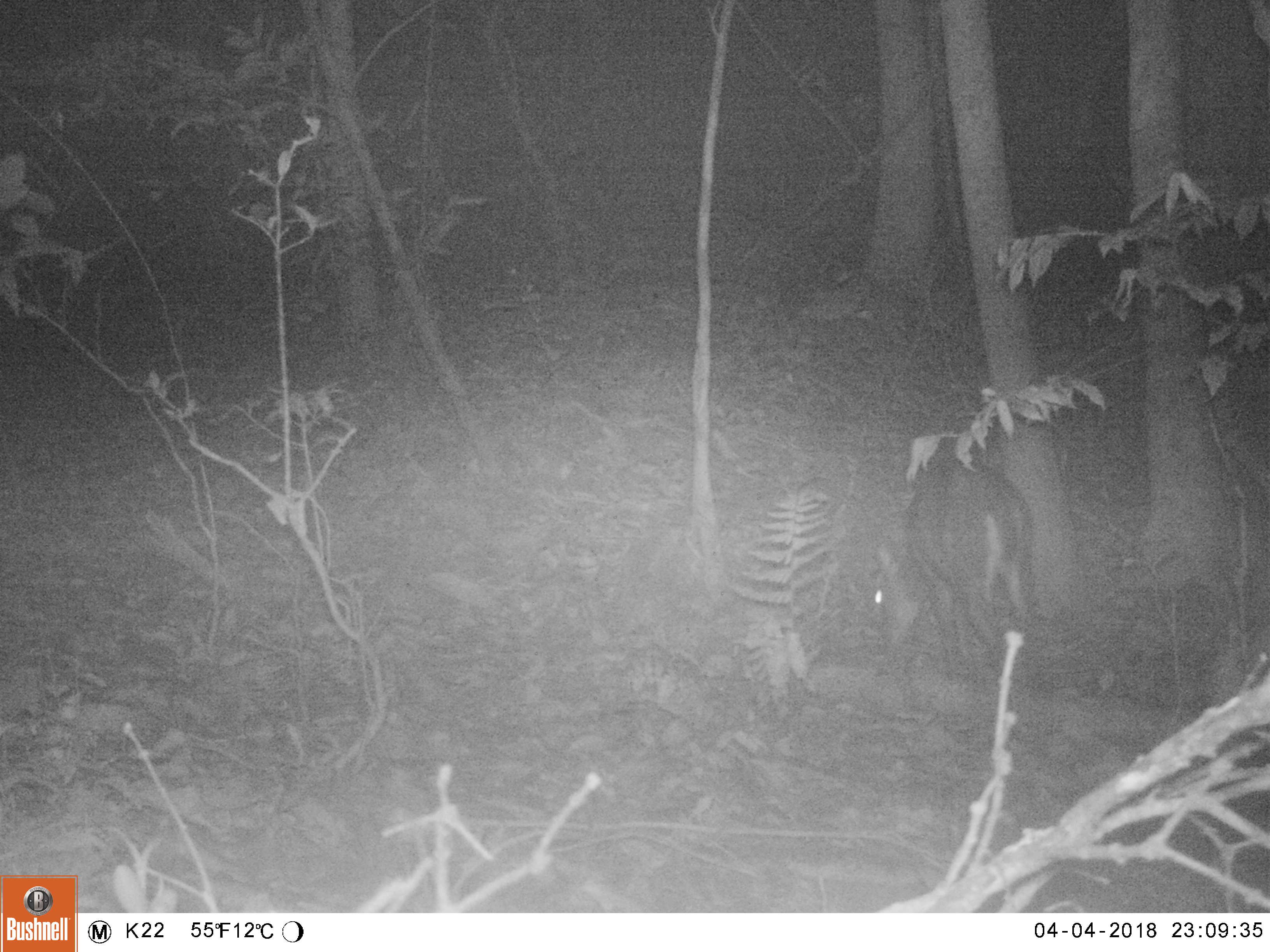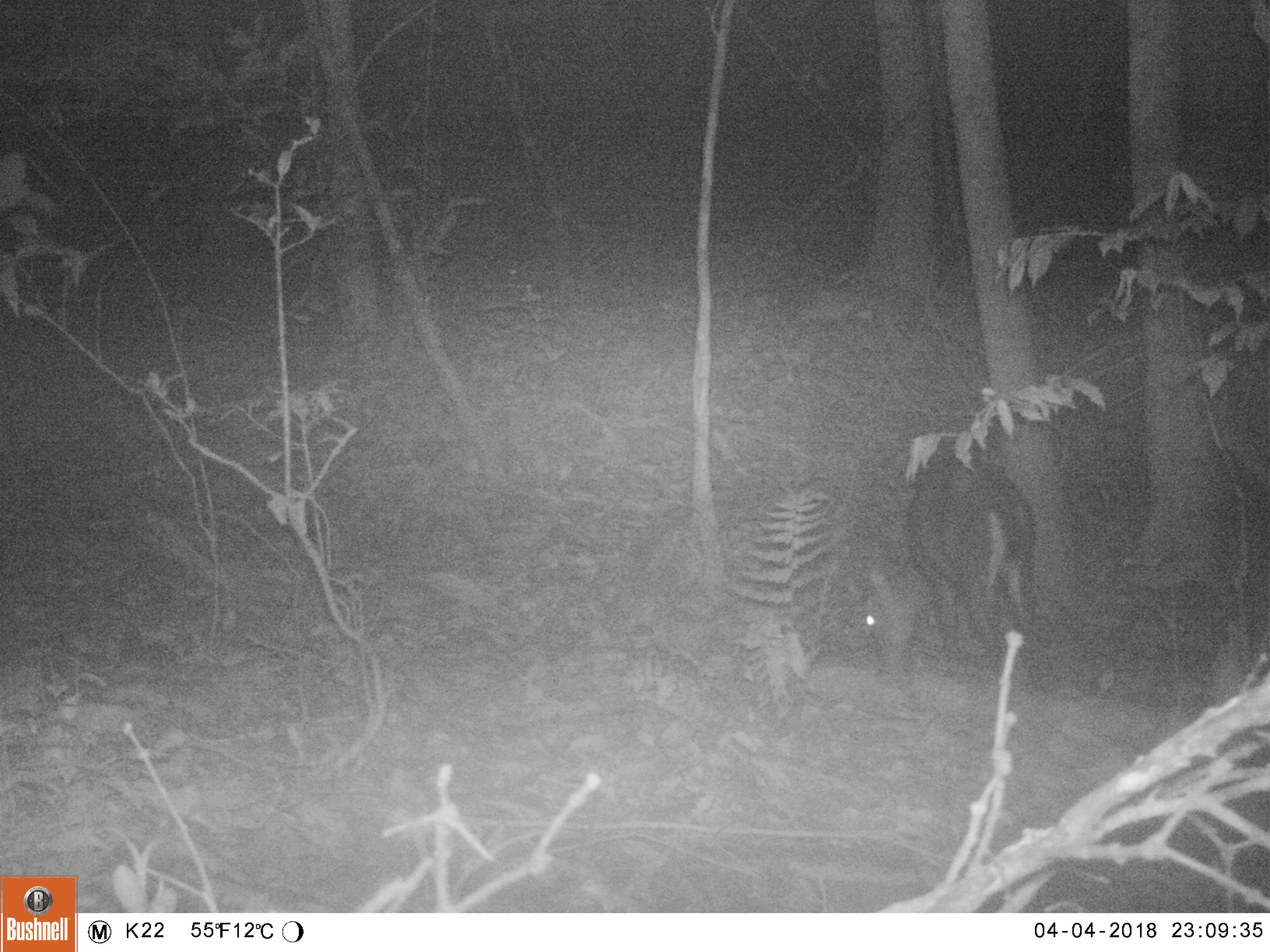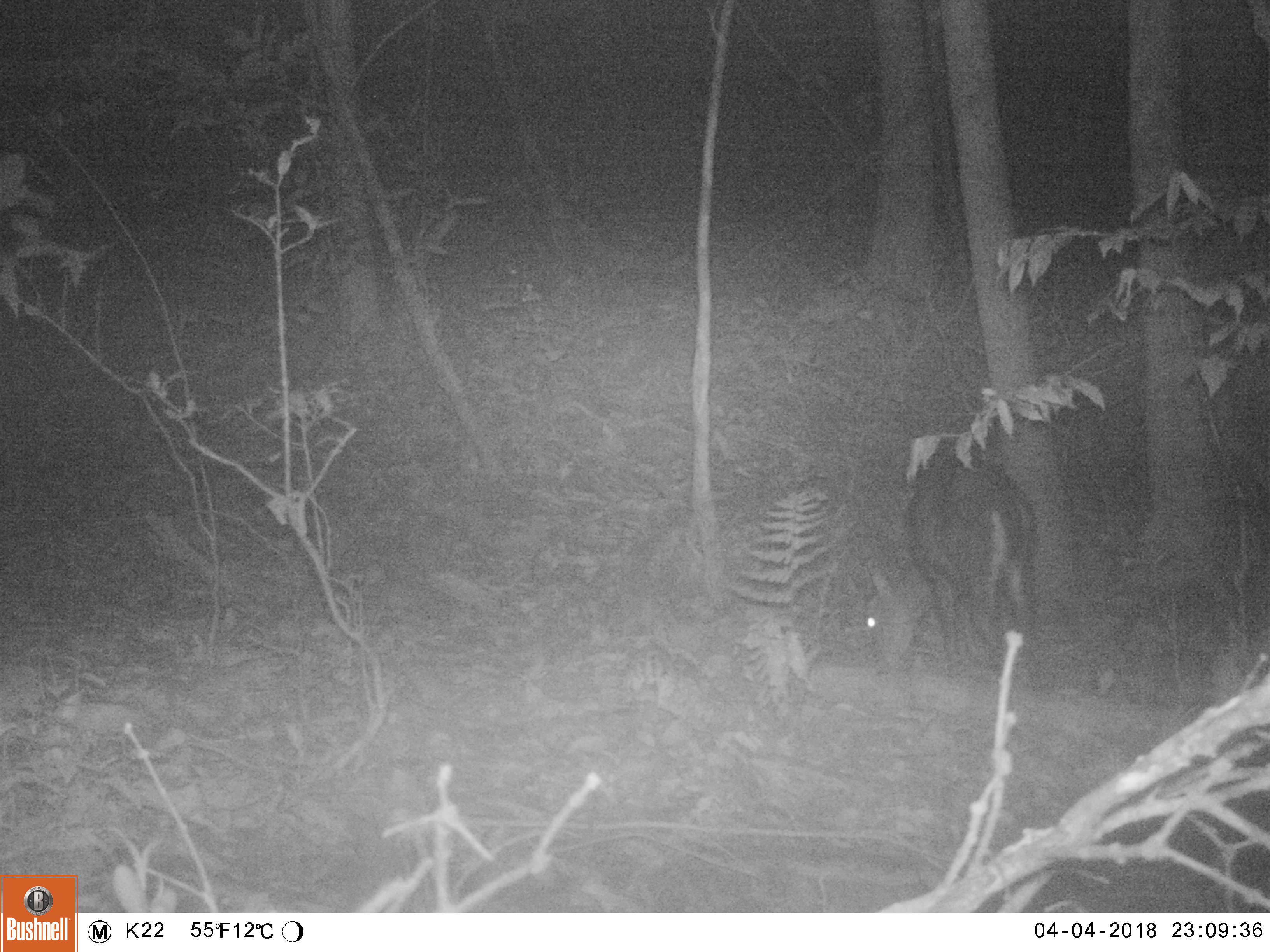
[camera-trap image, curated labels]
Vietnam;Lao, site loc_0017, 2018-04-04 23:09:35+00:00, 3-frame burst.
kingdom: Animalia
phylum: Chordata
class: Mammalia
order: Artiodactyla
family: Cervidae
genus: Muntiacus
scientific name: Muntiacus rooseveltorum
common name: roosevelt's muntjac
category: roosevelts muntjac group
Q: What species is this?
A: Roosevelts muntjac group (roosevelt's muntjac) (Muntiacus rooseveltorum).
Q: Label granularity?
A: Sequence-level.